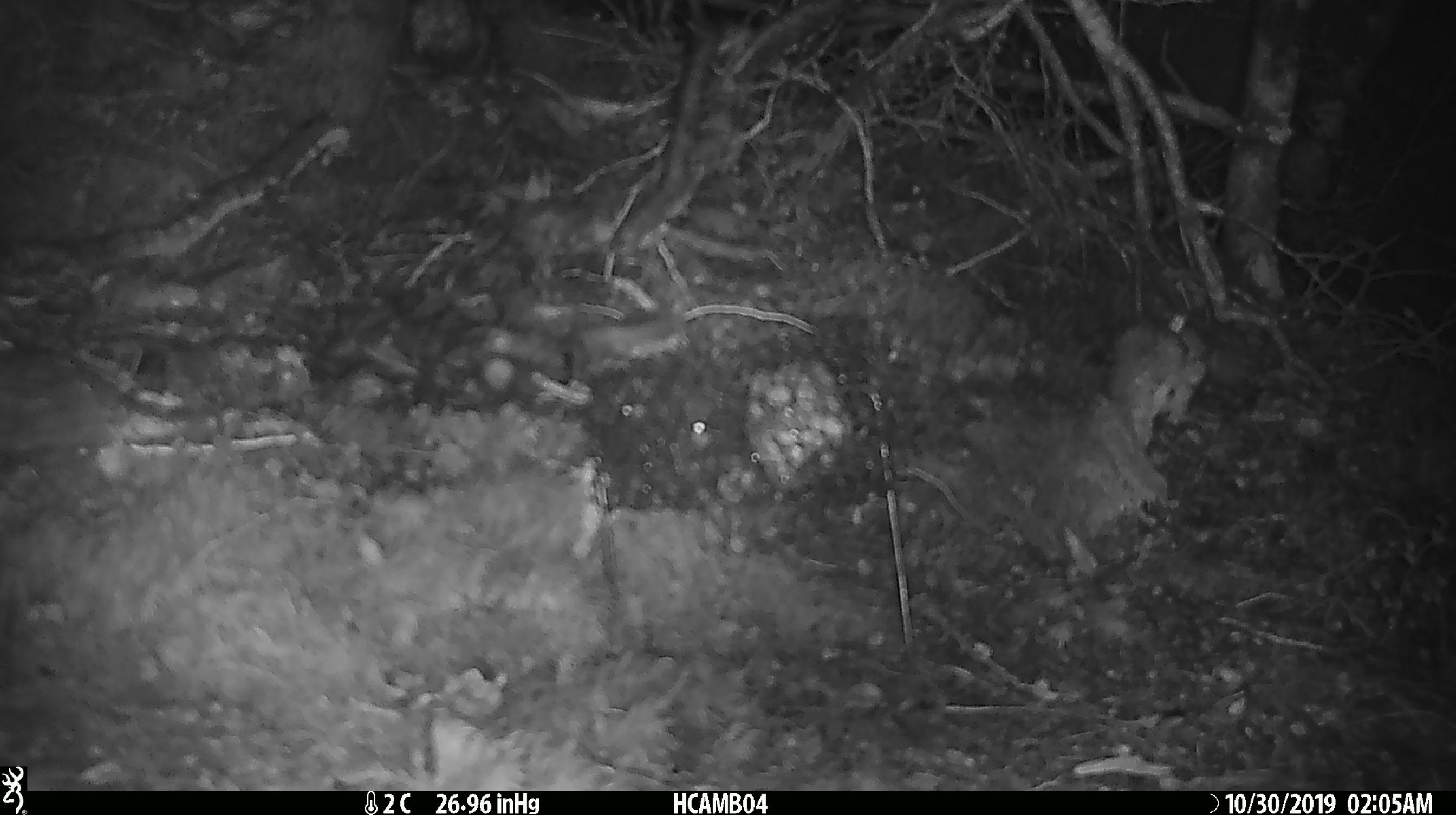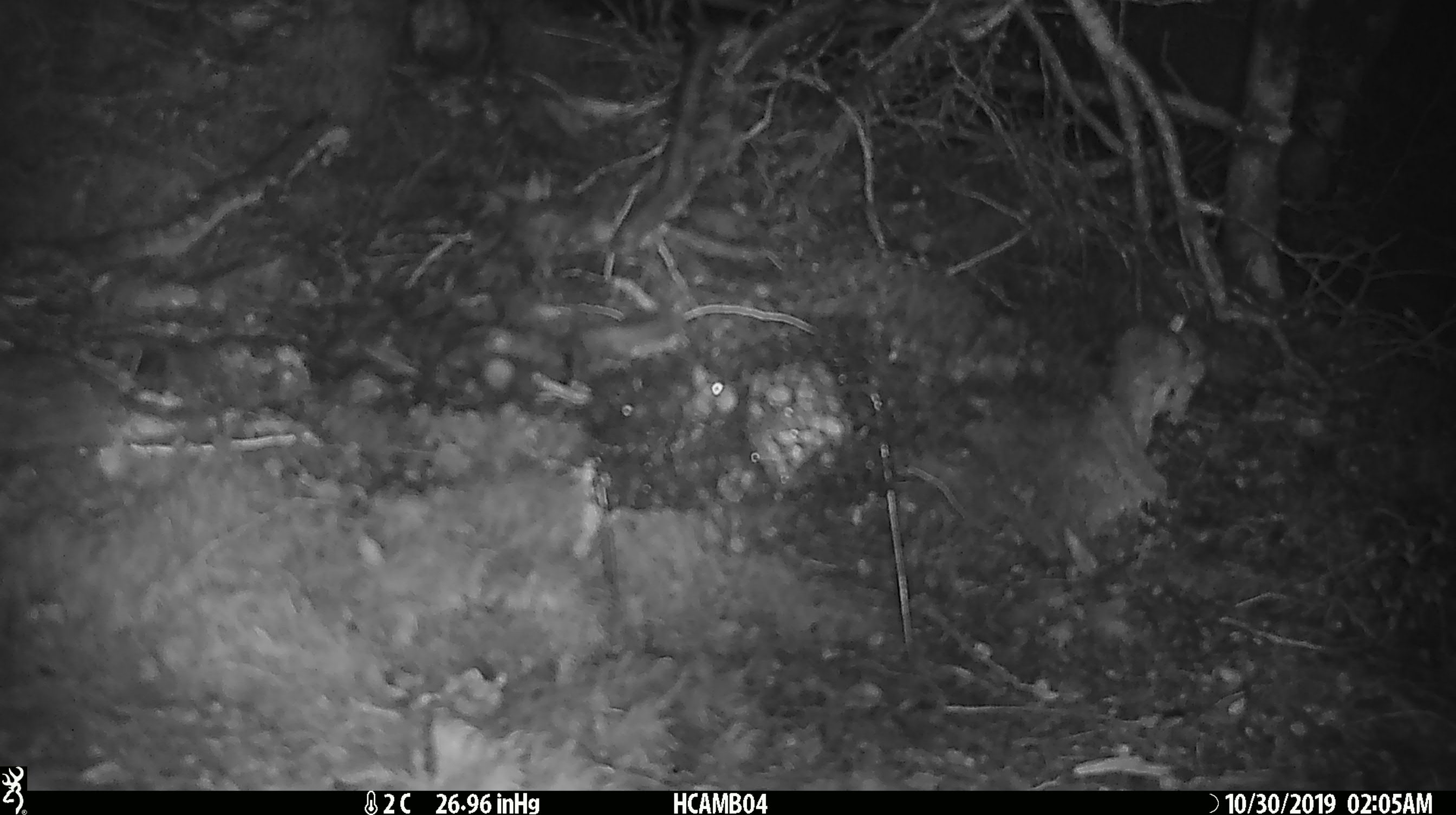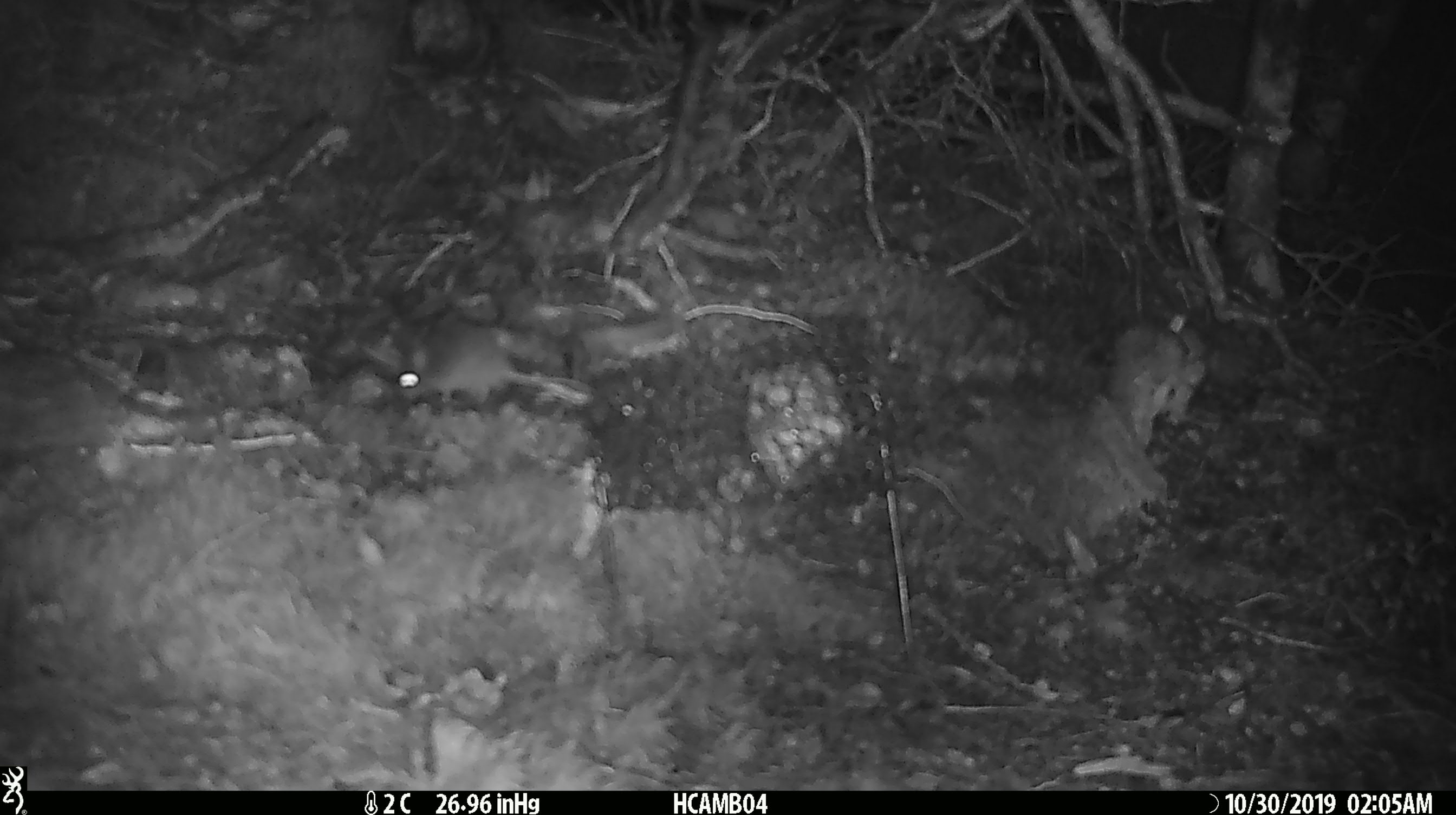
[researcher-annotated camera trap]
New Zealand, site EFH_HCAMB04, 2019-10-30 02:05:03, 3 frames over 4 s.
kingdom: Animalia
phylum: Chordata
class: Mammalia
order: Rodentia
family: Muridae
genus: Mus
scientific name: Mus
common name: mouse